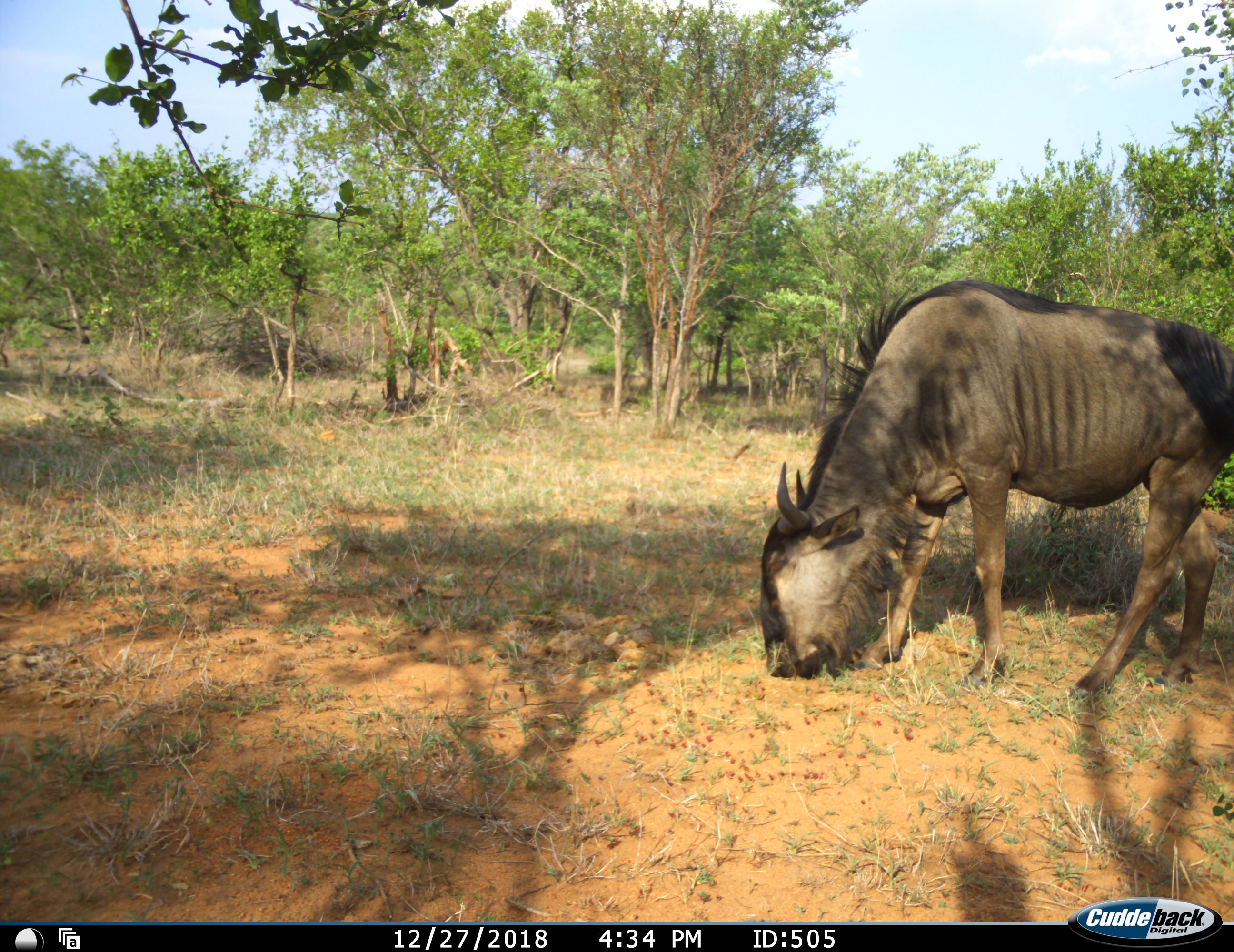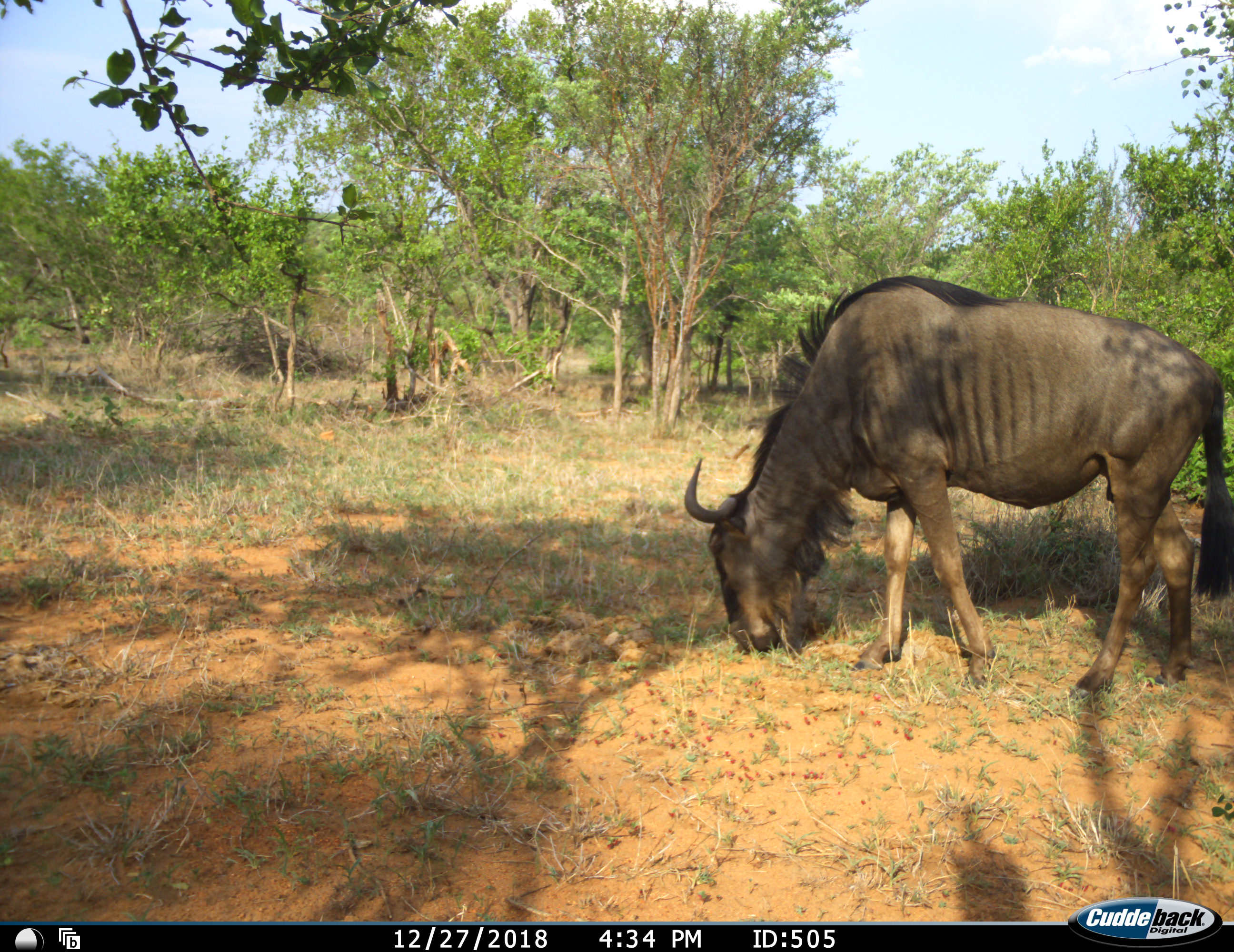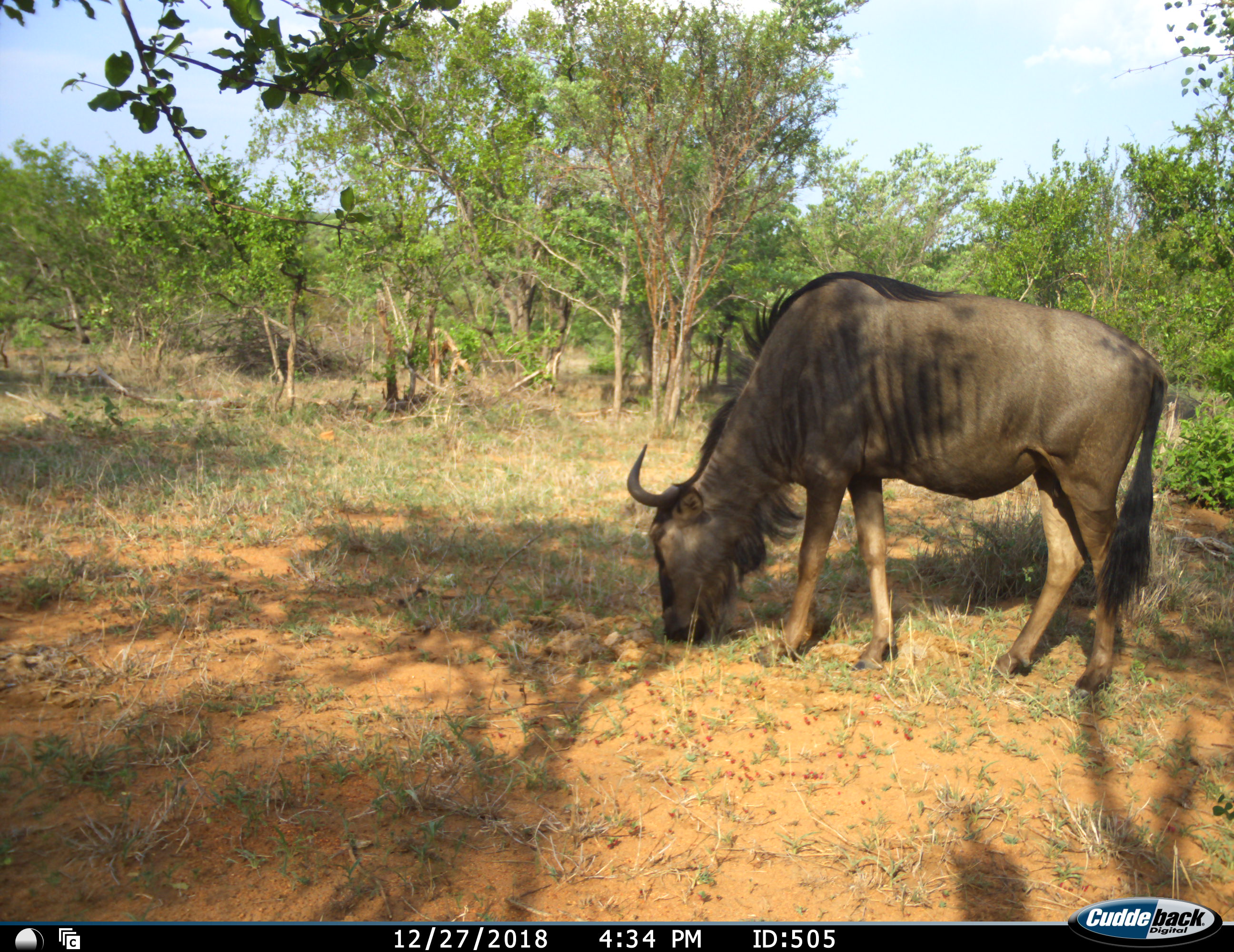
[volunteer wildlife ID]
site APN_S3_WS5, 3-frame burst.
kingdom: Animalia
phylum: Chordata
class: Mammalia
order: Artiodactyla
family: Bovidae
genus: Connochaetes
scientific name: Connochaetes taurinus taurinus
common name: blue wildebeest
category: wildebeestblue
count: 1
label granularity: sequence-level